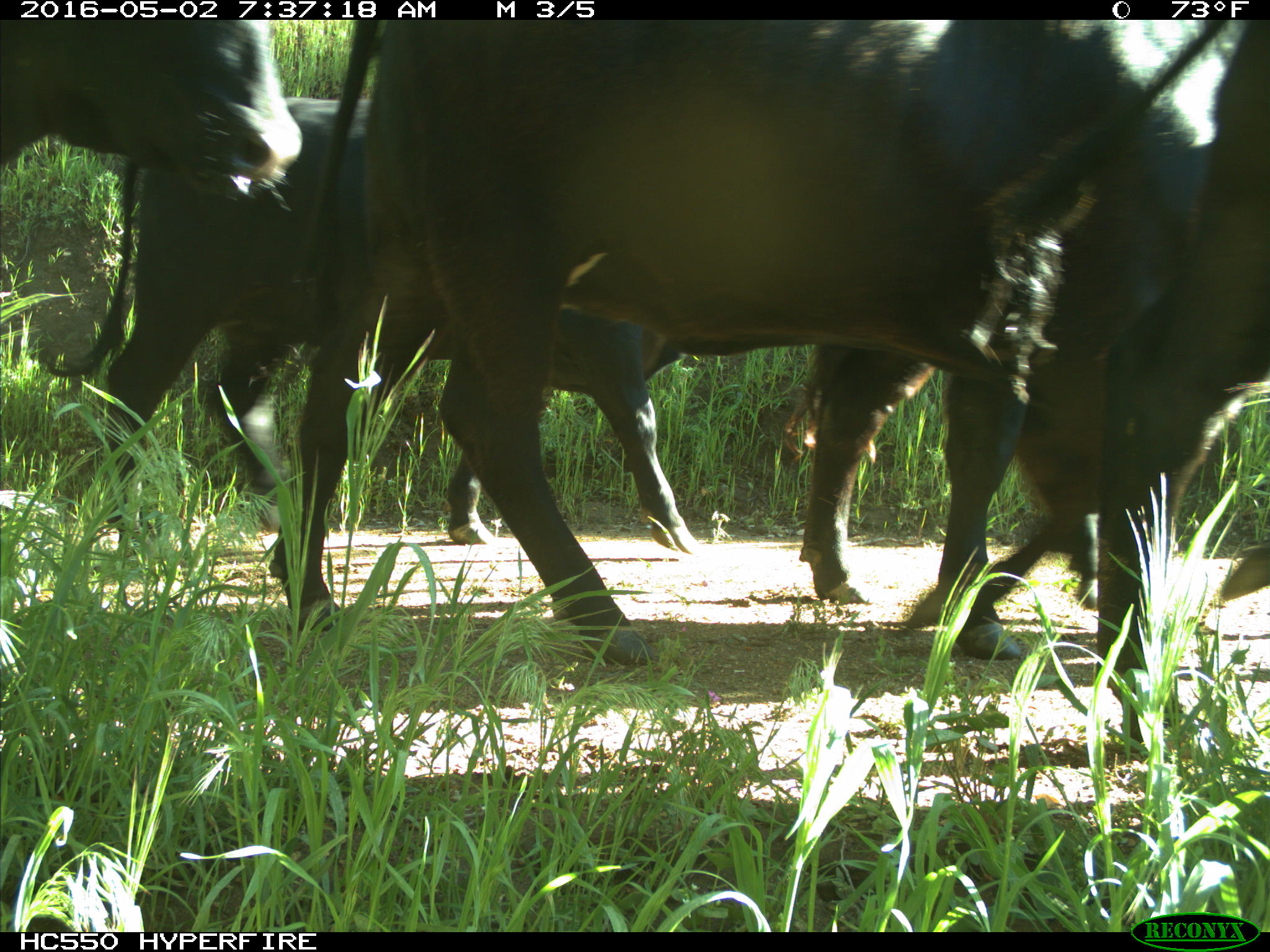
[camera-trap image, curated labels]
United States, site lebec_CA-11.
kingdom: Animalia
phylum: Chordata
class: Mammalia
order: Artiodactyla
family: Bovidae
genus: Bos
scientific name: Bos taurus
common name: domestic cow